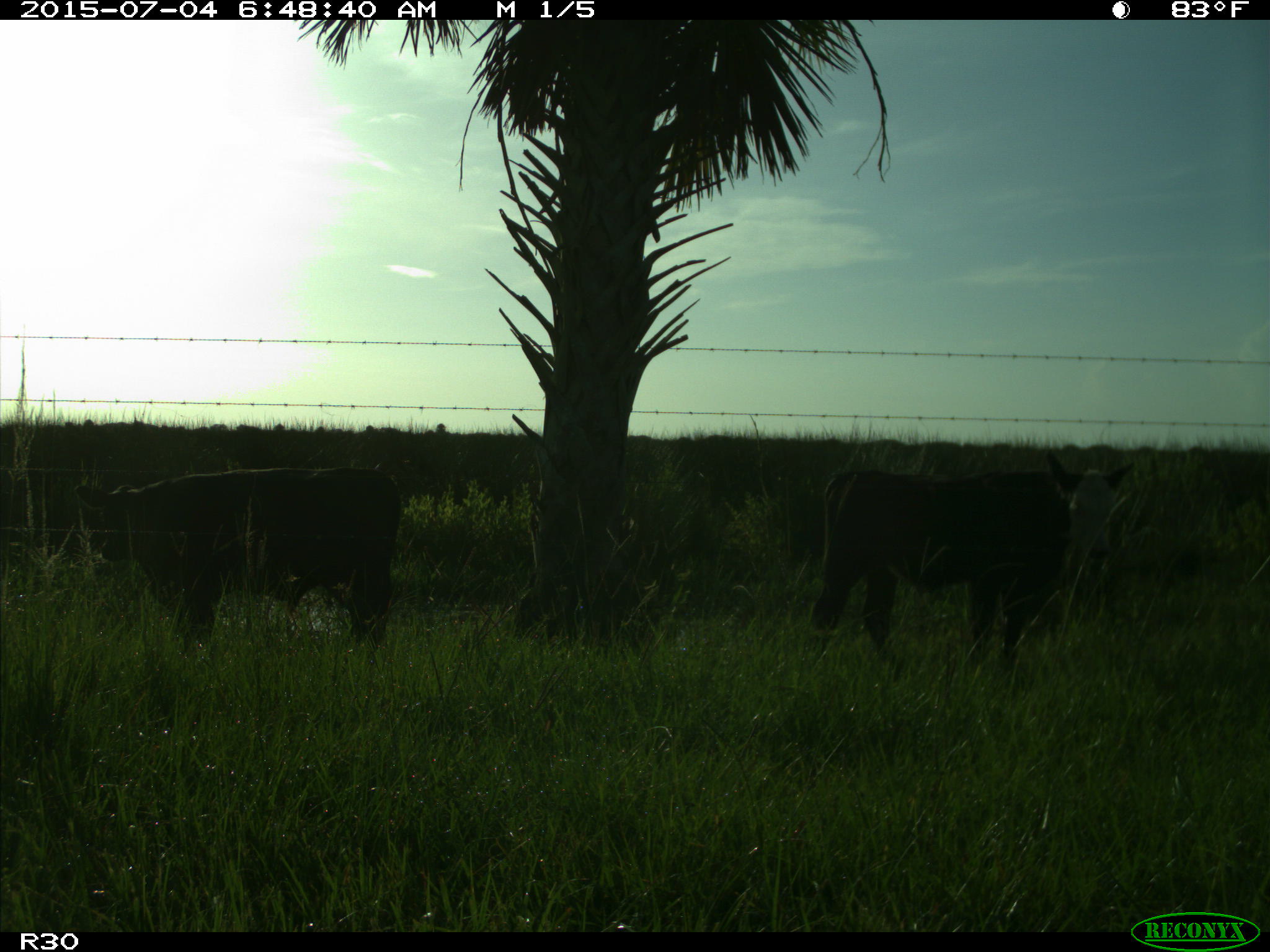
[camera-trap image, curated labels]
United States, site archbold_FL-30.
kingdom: Animalia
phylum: Chordata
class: Mammalia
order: Artiodactyla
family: Bovidae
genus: Bos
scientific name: Bos taurus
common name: domestic cow